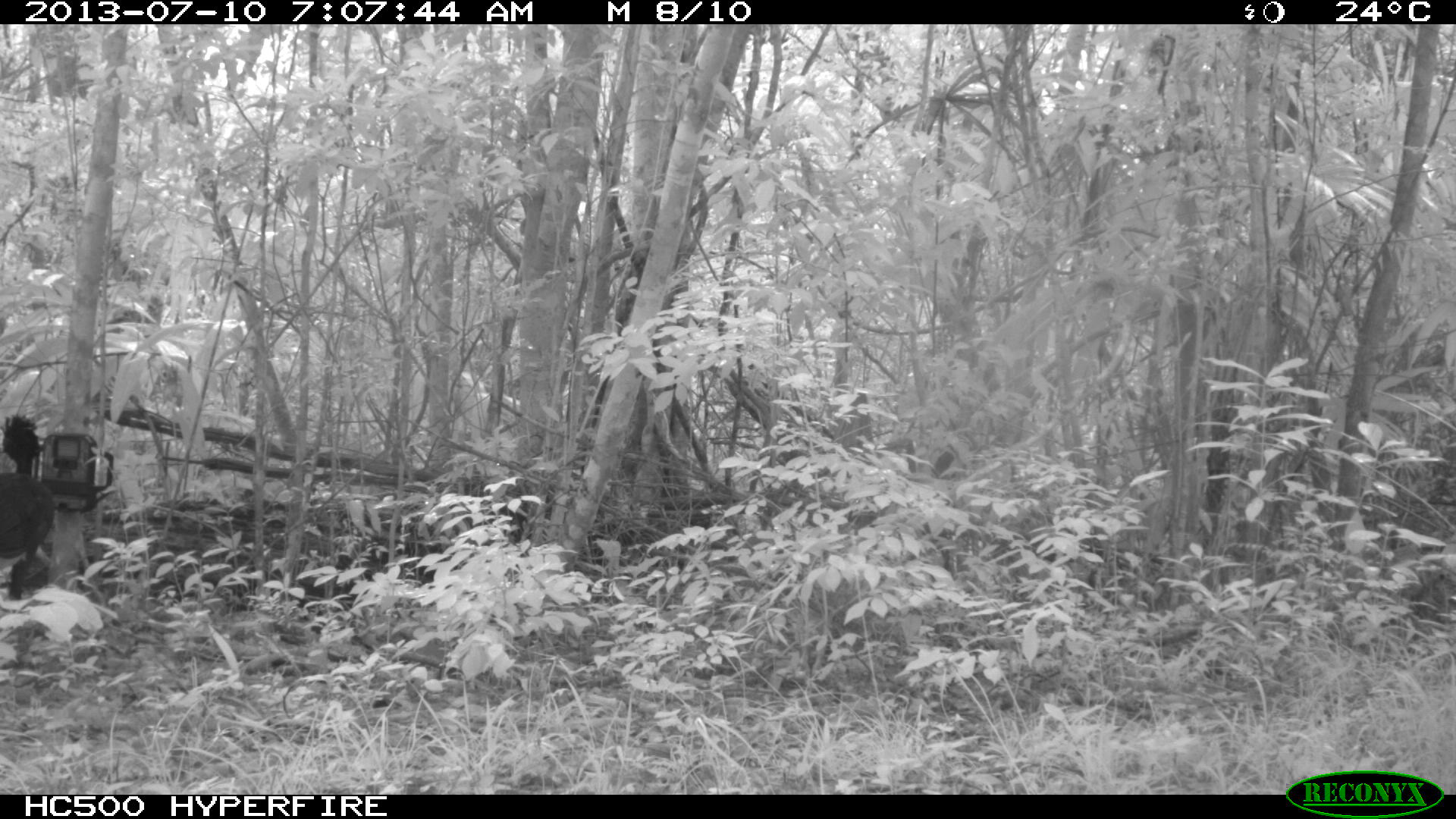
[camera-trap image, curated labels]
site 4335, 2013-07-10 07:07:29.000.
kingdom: Animalia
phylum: Chordata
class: Aves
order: Galliformes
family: Cracidae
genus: Crax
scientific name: Crax rubra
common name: great curassow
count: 1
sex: male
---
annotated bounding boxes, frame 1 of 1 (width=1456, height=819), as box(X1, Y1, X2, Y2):
crax rubra: box(0, 413, 56, 599)